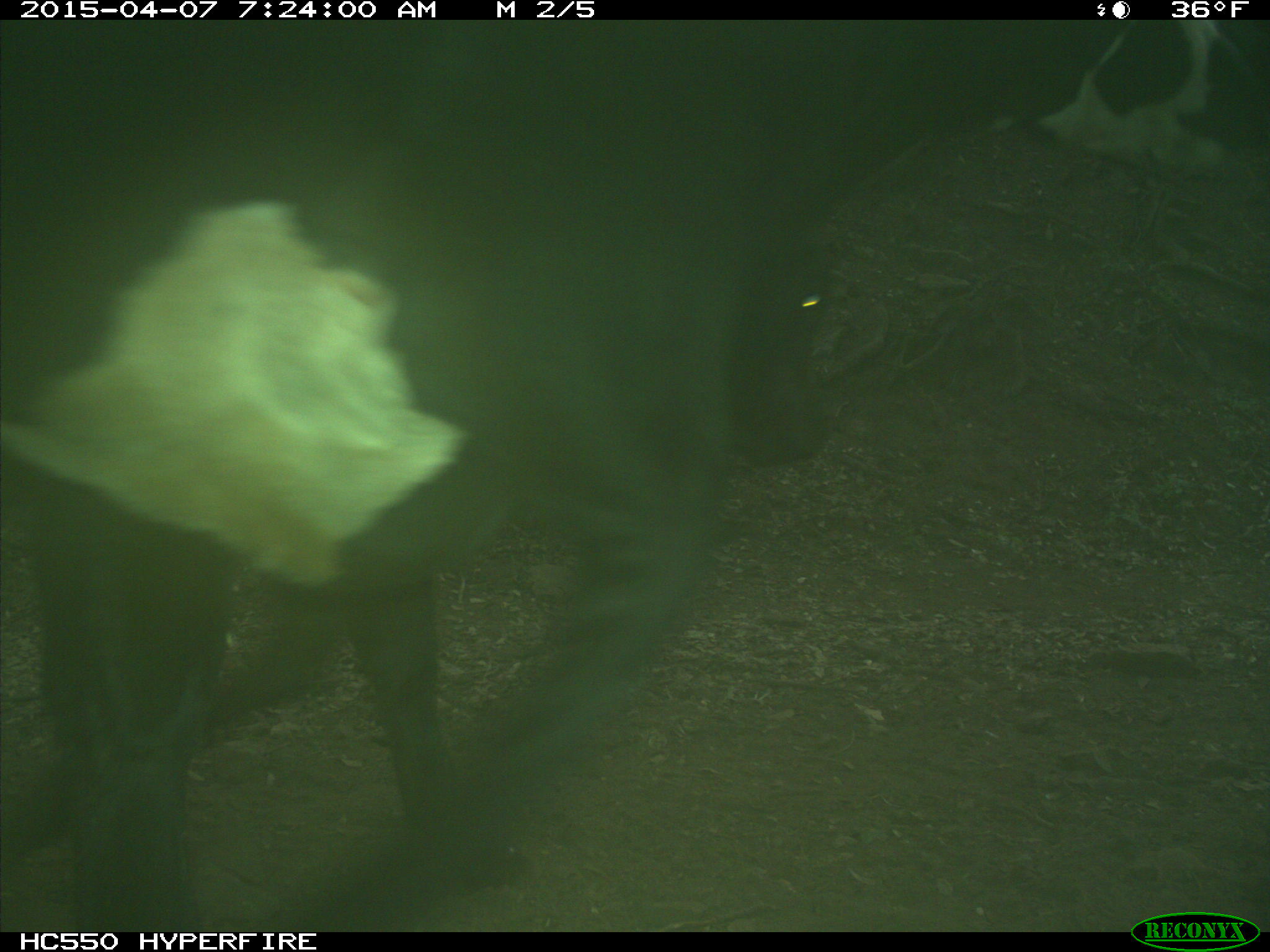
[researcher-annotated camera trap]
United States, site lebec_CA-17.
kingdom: Animalia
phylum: Chordata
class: Mammalia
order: Artiodactyla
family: Bovidae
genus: Bos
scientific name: Bos taurus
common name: domestic cow